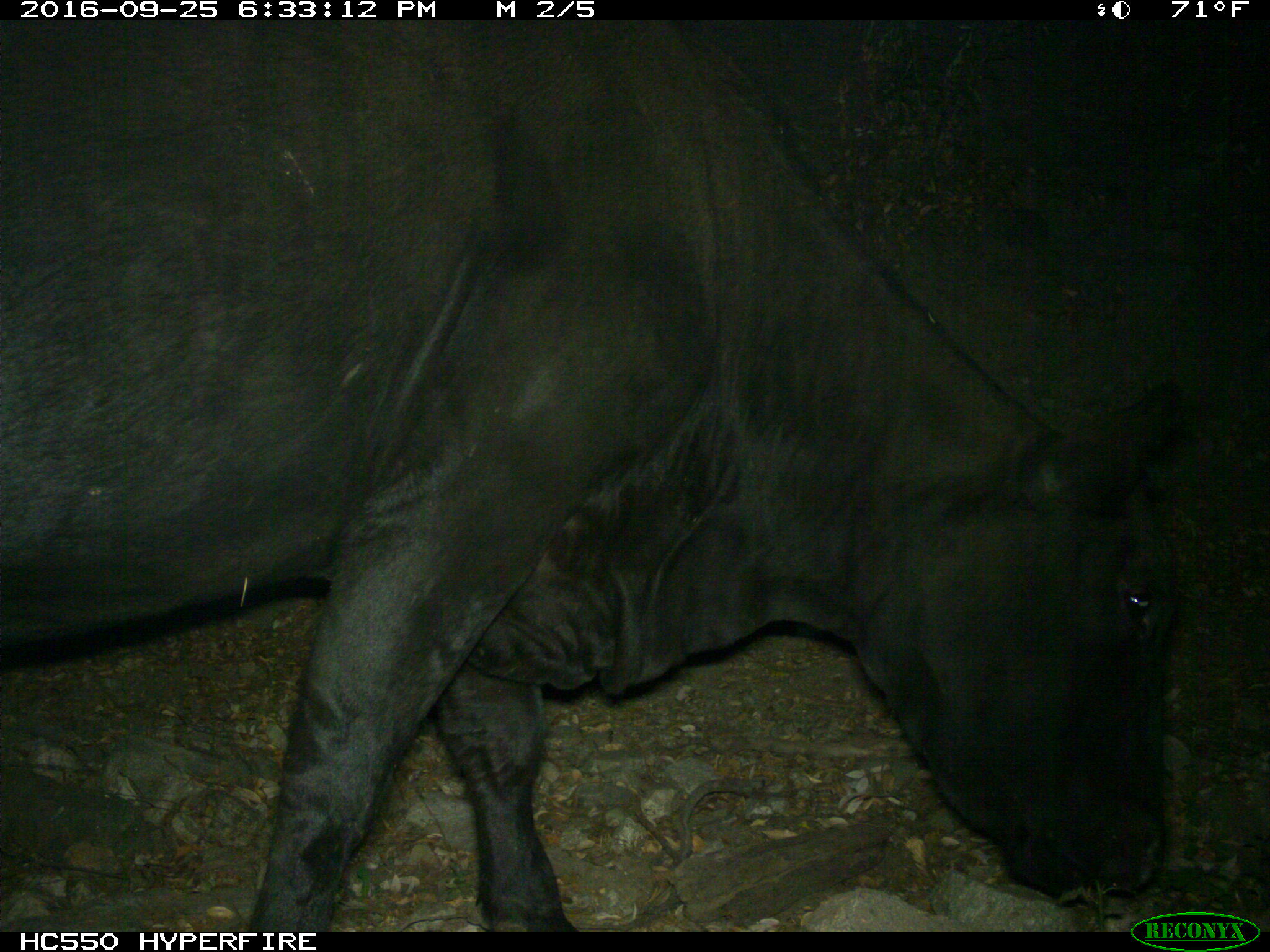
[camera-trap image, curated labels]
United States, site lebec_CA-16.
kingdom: Animalia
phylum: Chordata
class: Mammalia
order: Artiodactyla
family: Bovidae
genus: Bos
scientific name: Bos taurus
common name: domestic cow